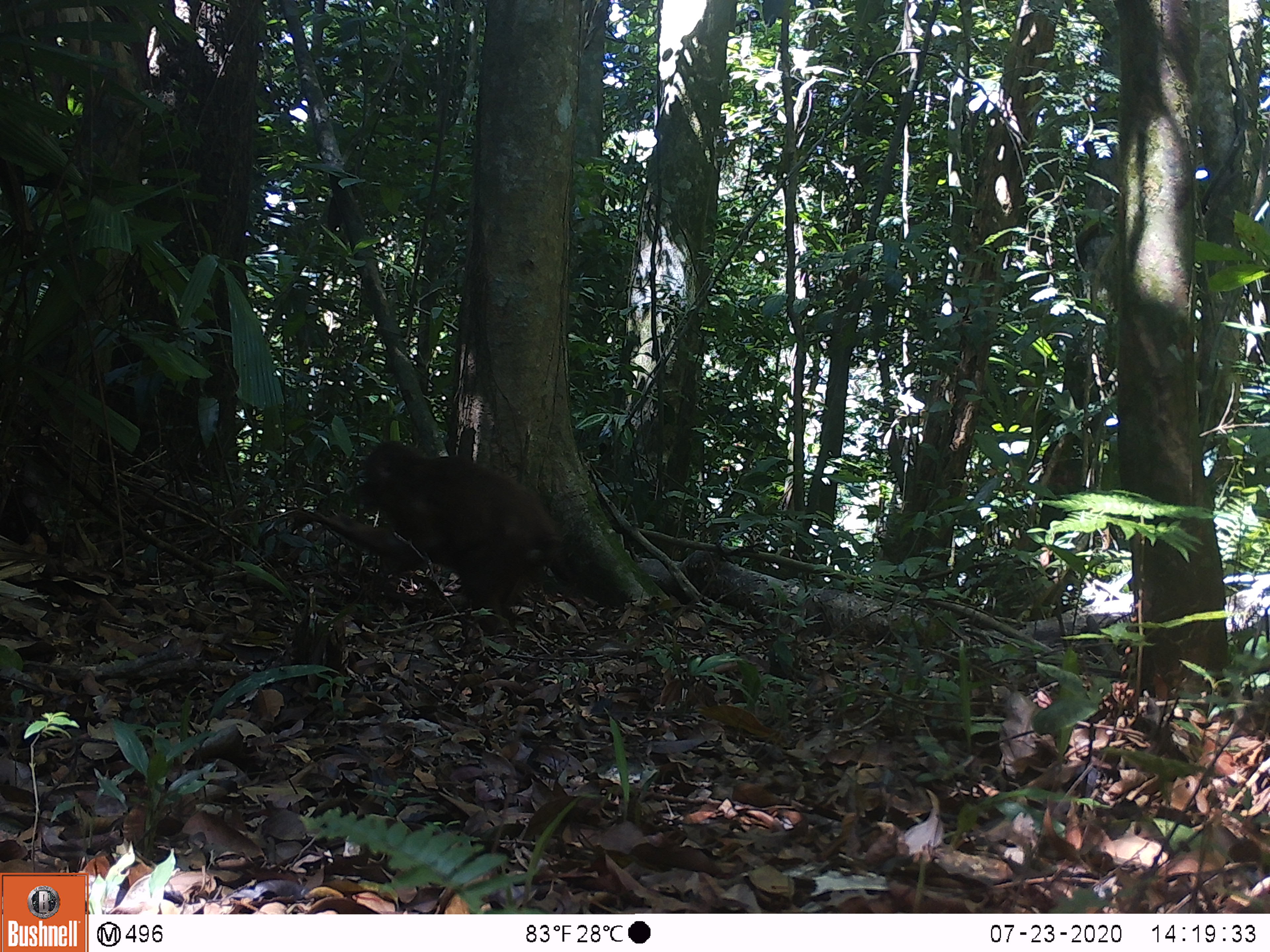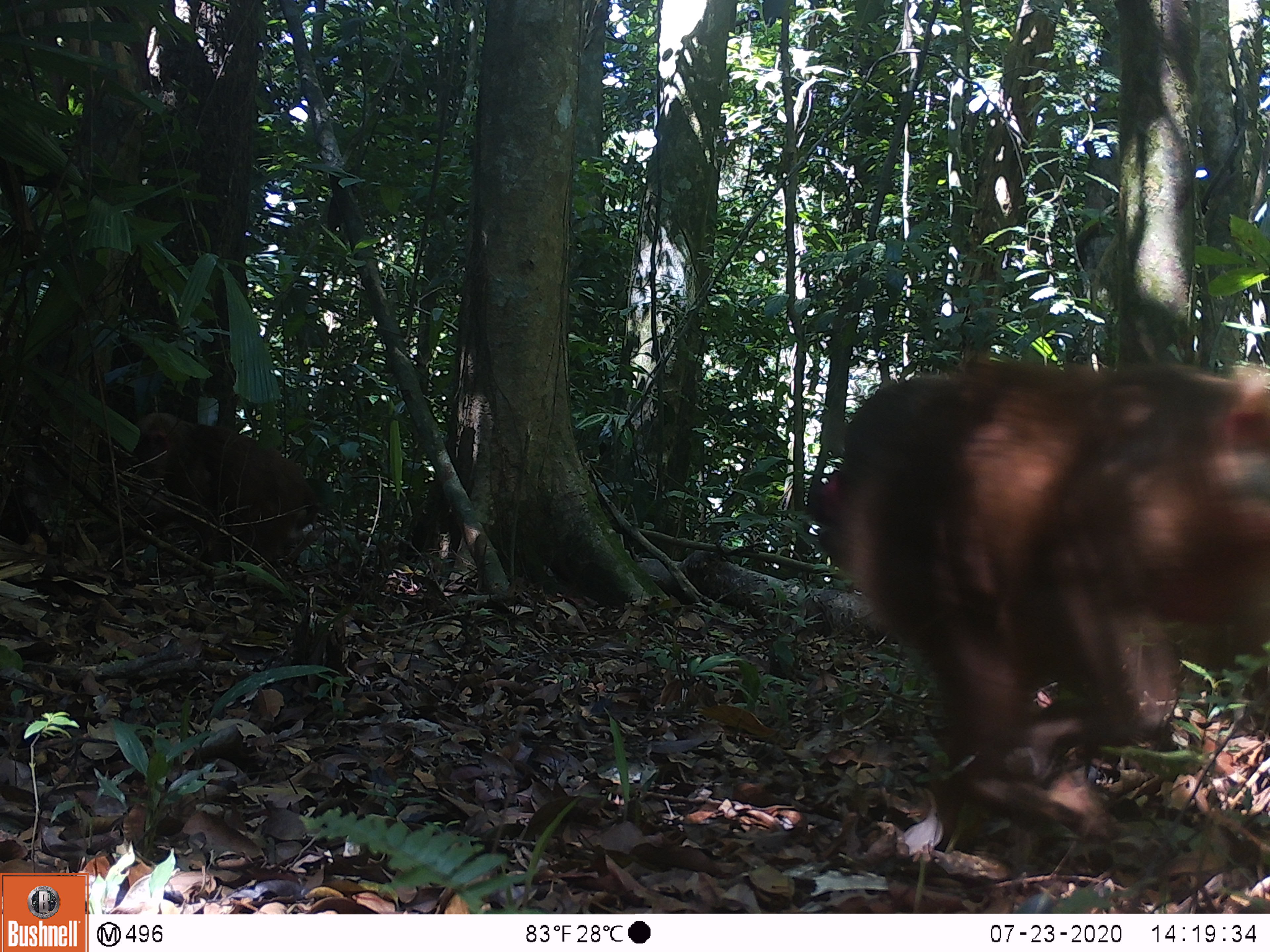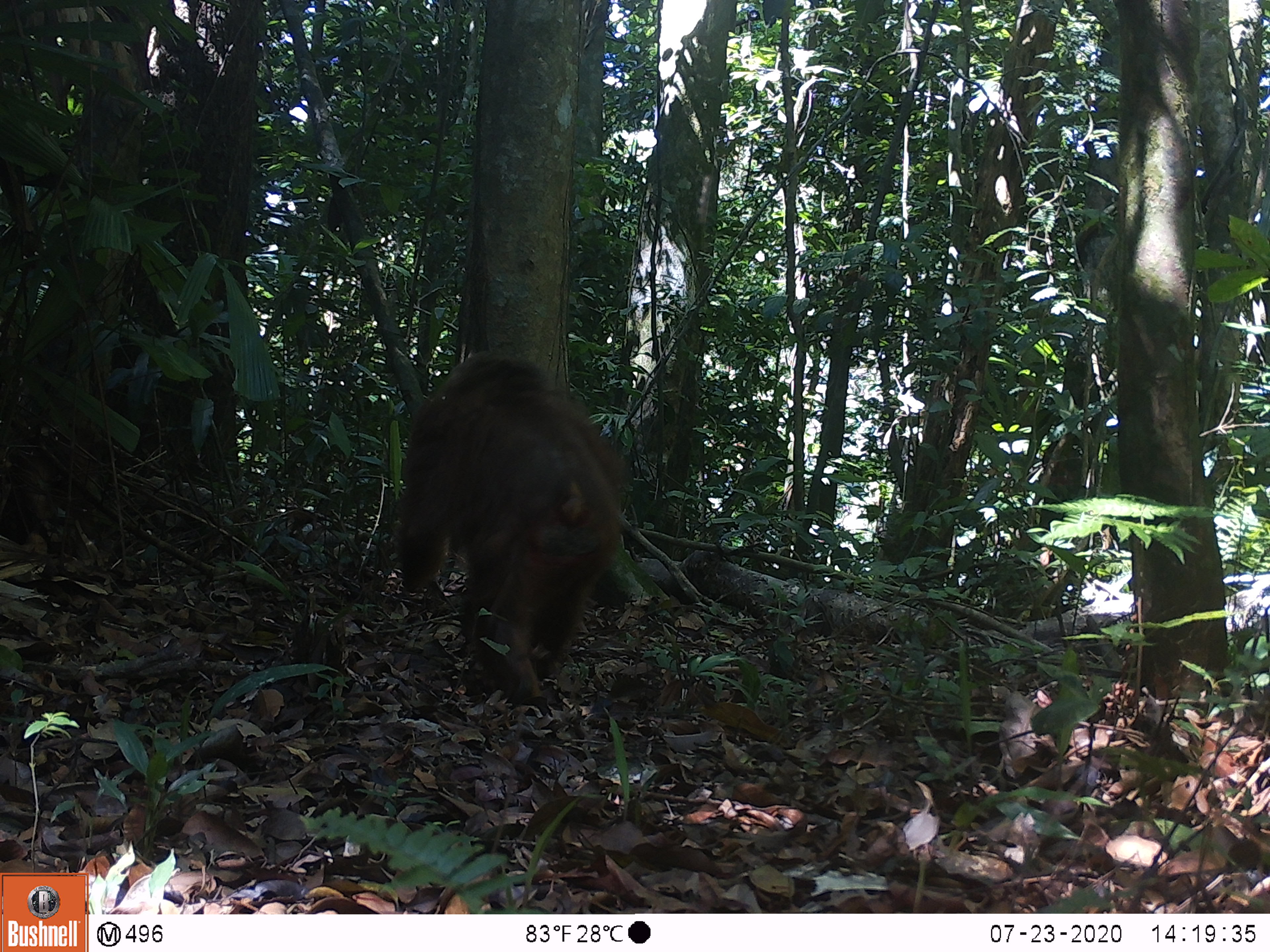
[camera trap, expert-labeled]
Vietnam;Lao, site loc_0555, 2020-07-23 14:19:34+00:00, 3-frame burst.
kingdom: Animalia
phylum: Chordata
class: Mammalia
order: Primates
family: Cercopithecidae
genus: Macaca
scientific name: Macaca arctoides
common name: stump-tailed macaque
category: stump tailed macaque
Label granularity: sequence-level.